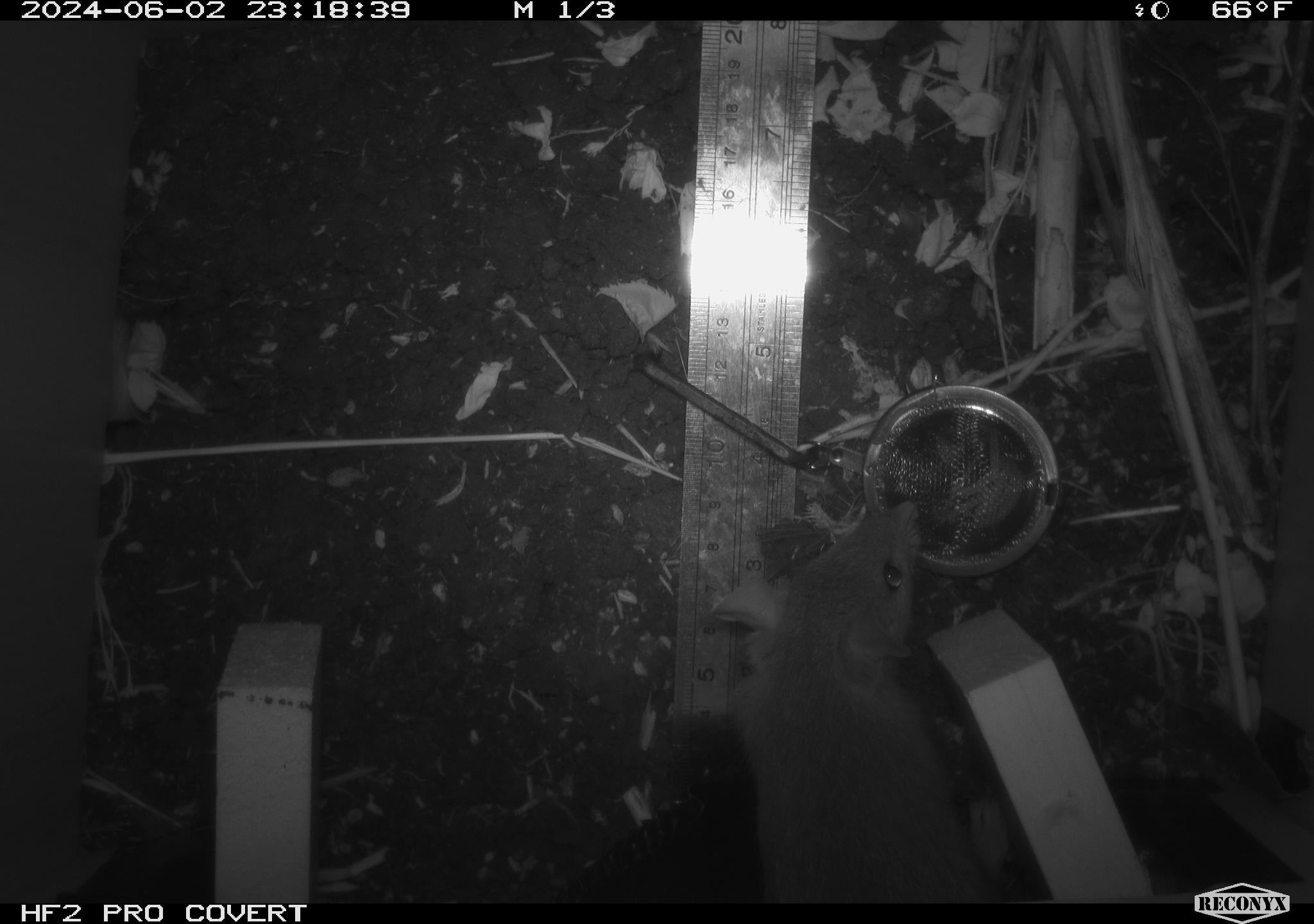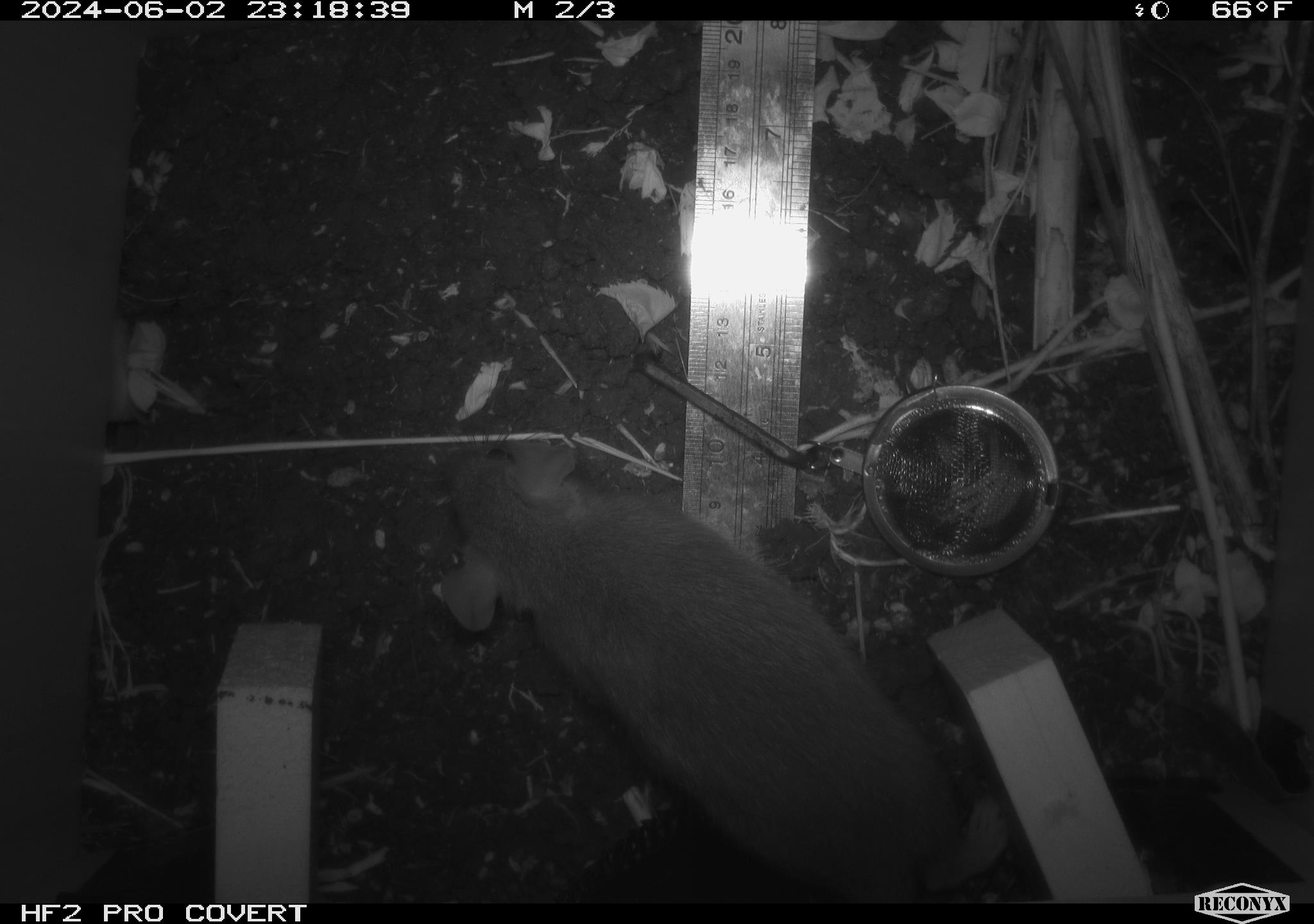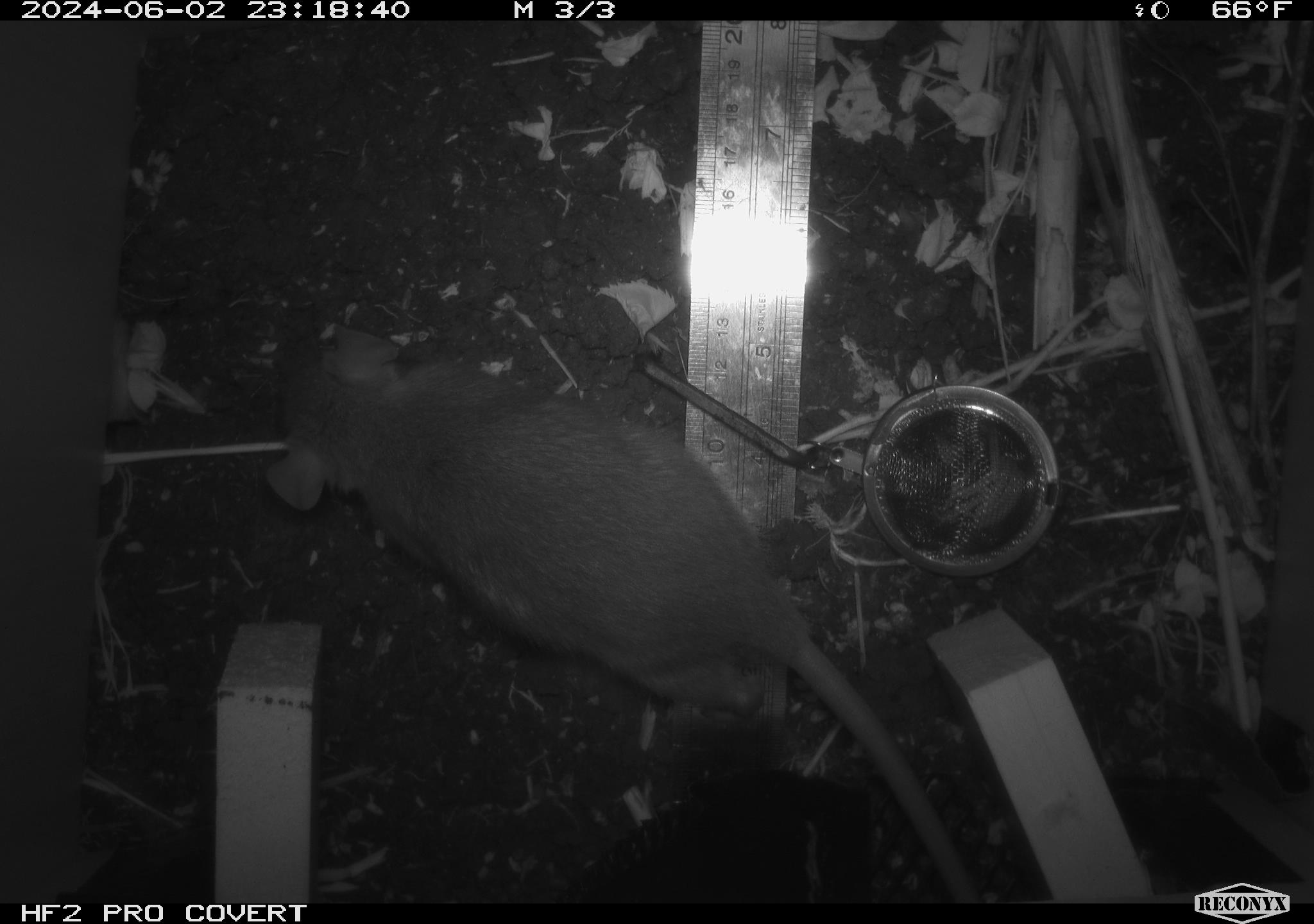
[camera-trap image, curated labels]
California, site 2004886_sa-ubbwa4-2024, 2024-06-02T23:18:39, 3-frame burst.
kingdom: Animalia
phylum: Chordata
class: Mammalia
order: Rodentia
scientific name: Rodentia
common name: woodrat or rat or mouse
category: woodrat or rat or mouse species